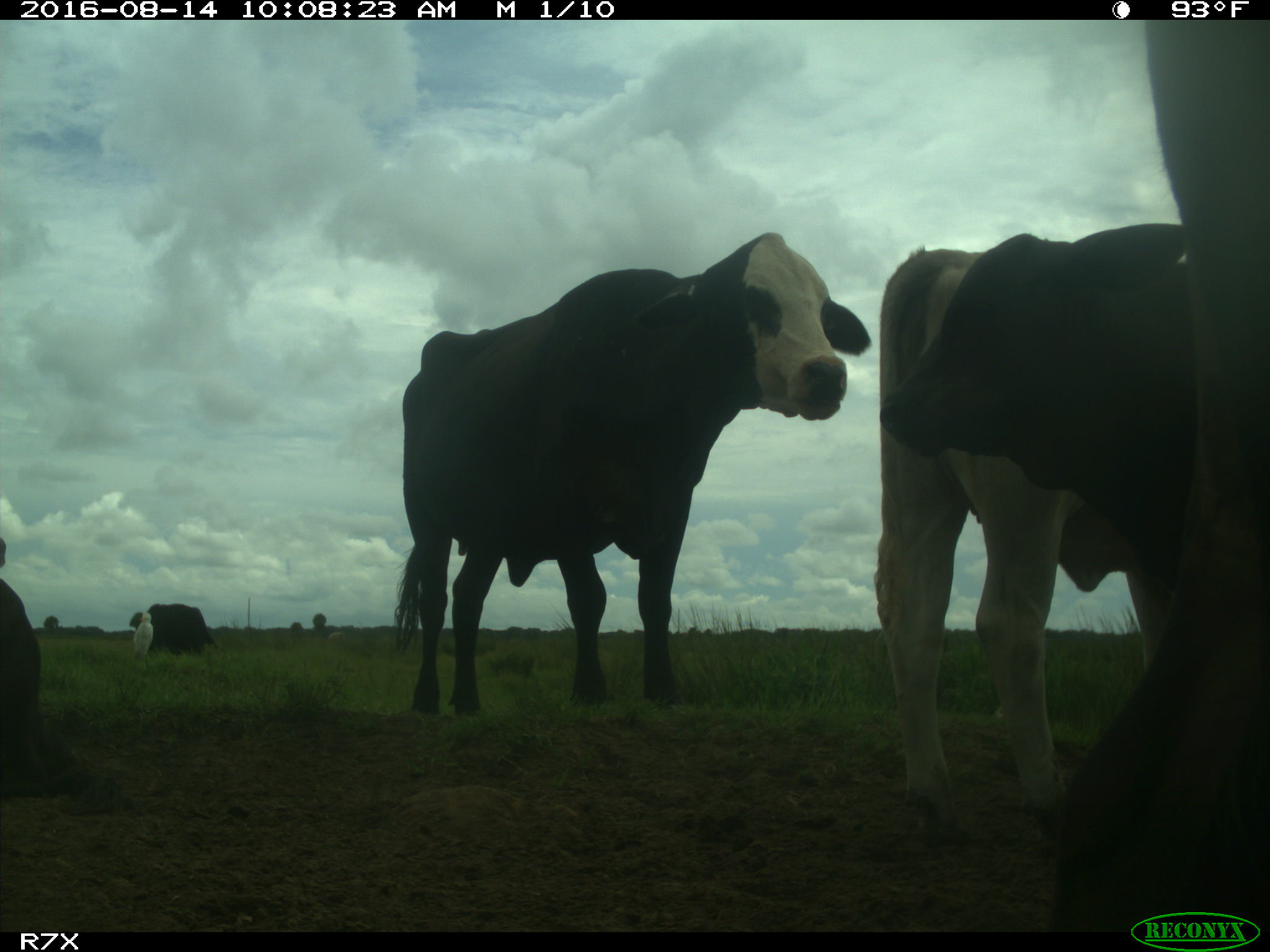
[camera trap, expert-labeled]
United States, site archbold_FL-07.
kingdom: Animalia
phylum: Chordata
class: Mammalia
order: Artiodactyla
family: Bovidae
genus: Bos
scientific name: Bos taurus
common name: domestic cow